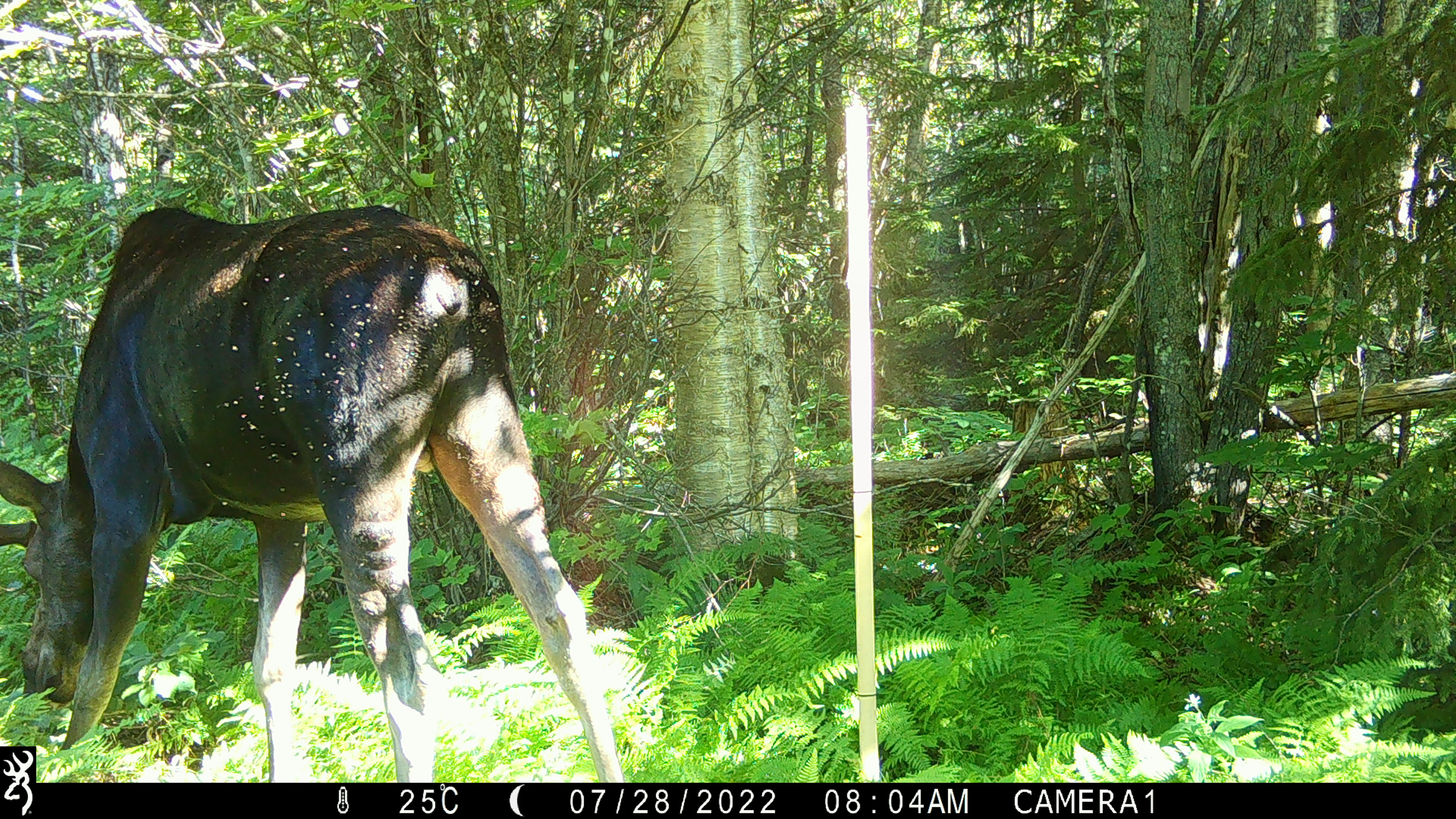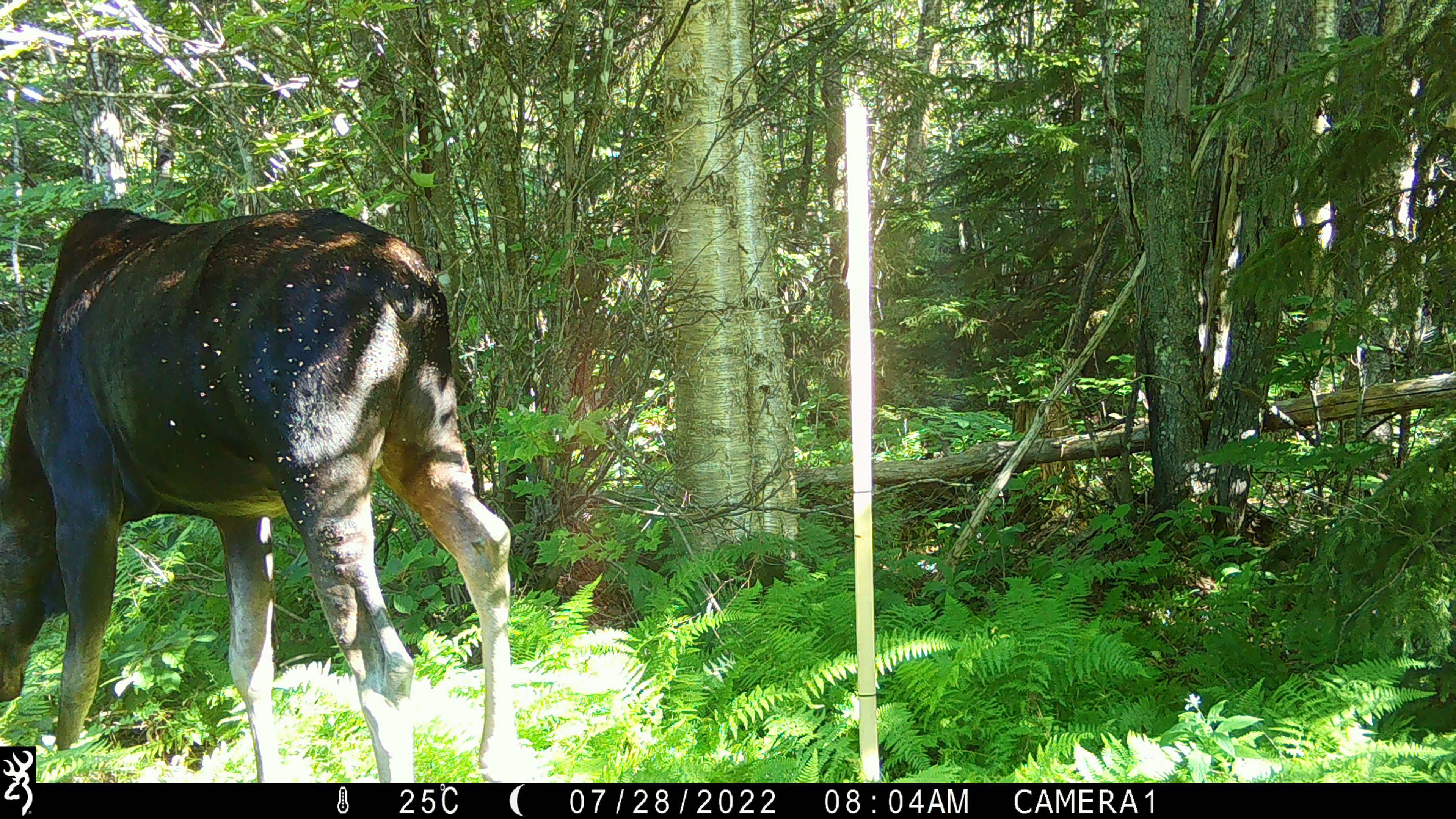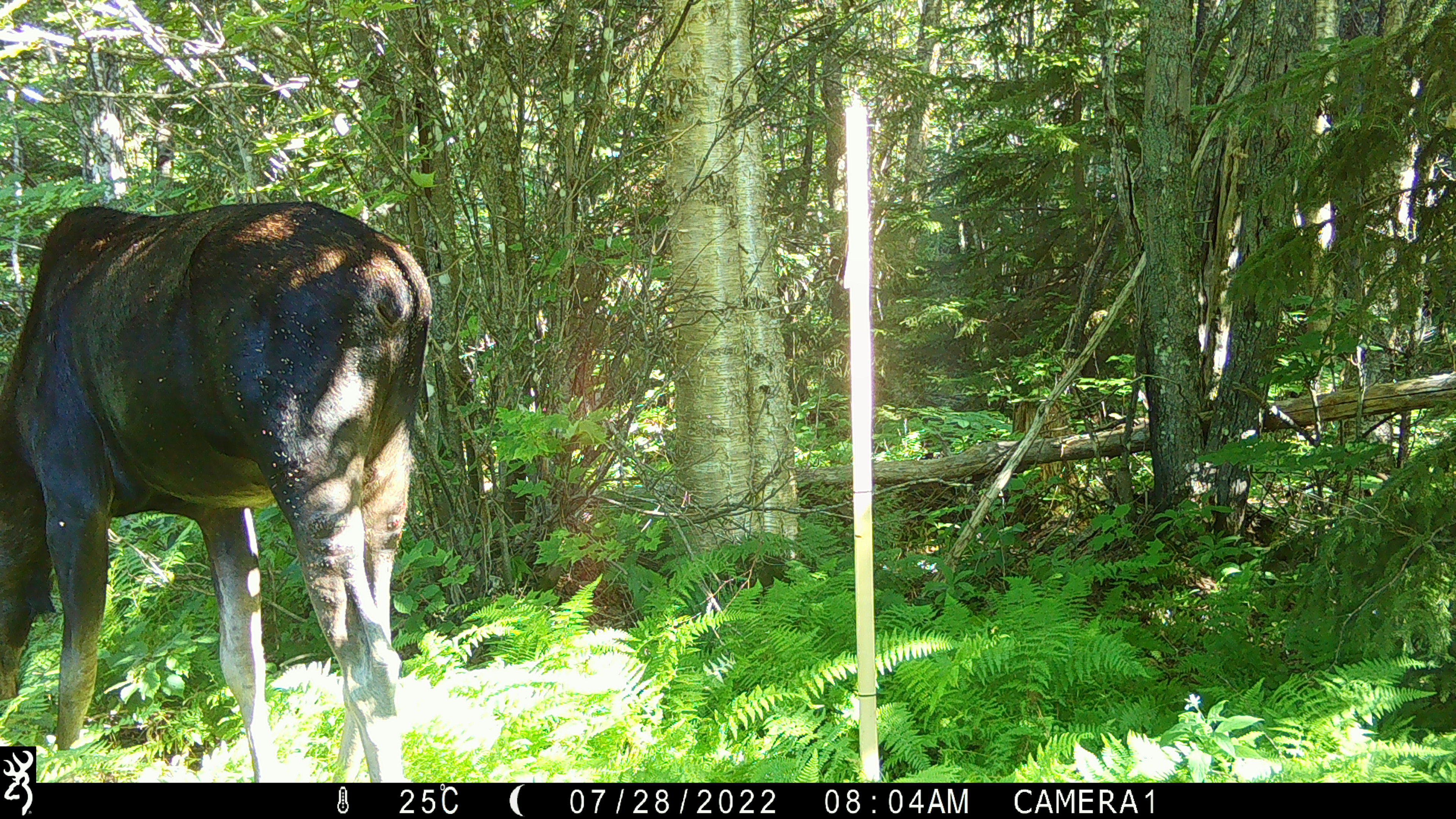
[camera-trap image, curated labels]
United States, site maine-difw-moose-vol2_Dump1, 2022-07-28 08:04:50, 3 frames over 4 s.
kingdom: Animalia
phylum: Chordata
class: Mammalia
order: Artiodactyla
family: Cervidae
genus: Alces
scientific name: Alces alces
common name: moose